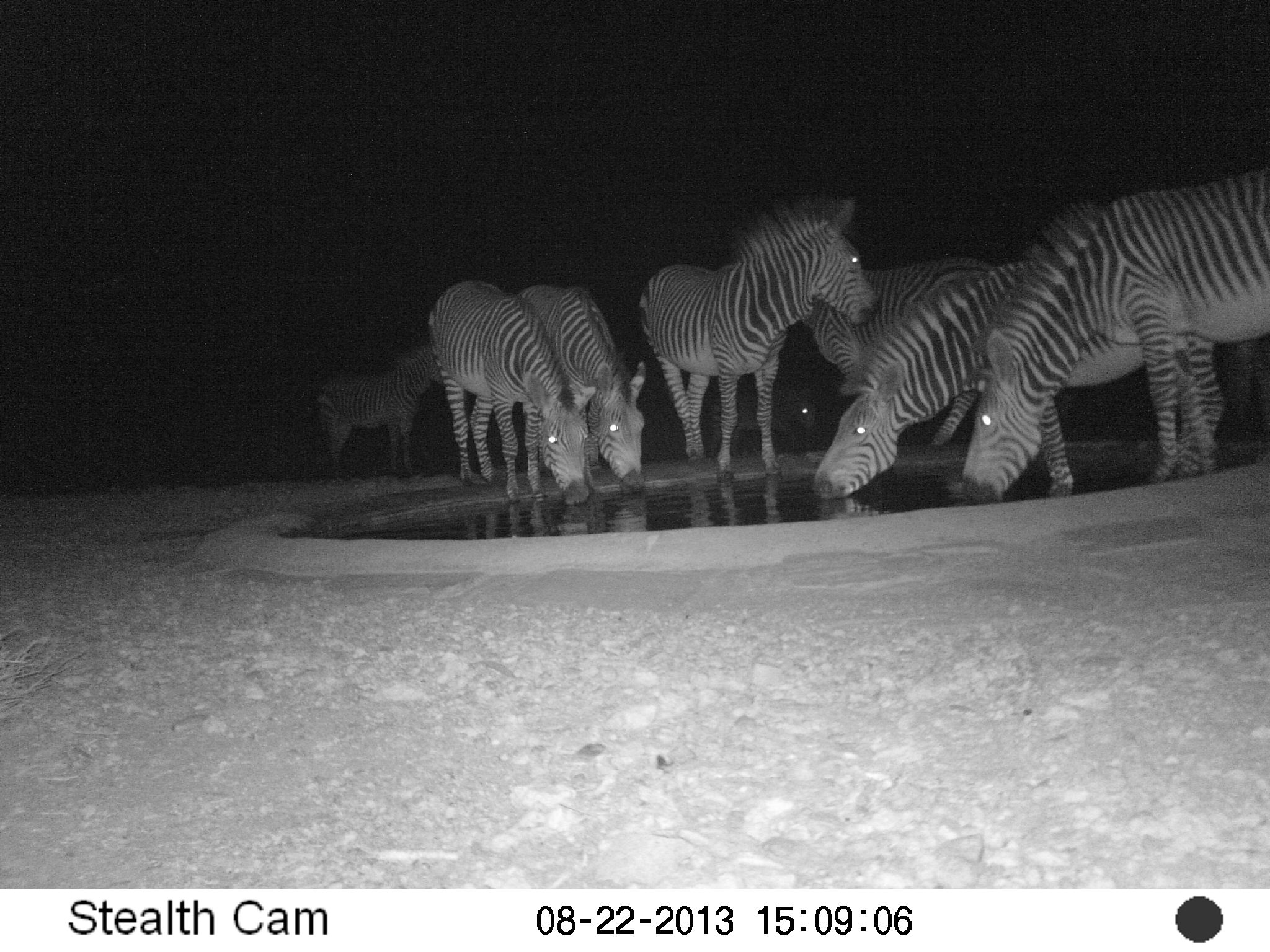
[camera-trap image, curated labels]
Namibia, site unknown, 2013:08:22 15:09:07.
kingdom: Animalia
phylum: Chordata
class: Mammalia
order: Perissodactyla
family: Equidae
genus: Equus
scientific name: Equus zebra hartmannae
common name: hartmann's mountain zebra